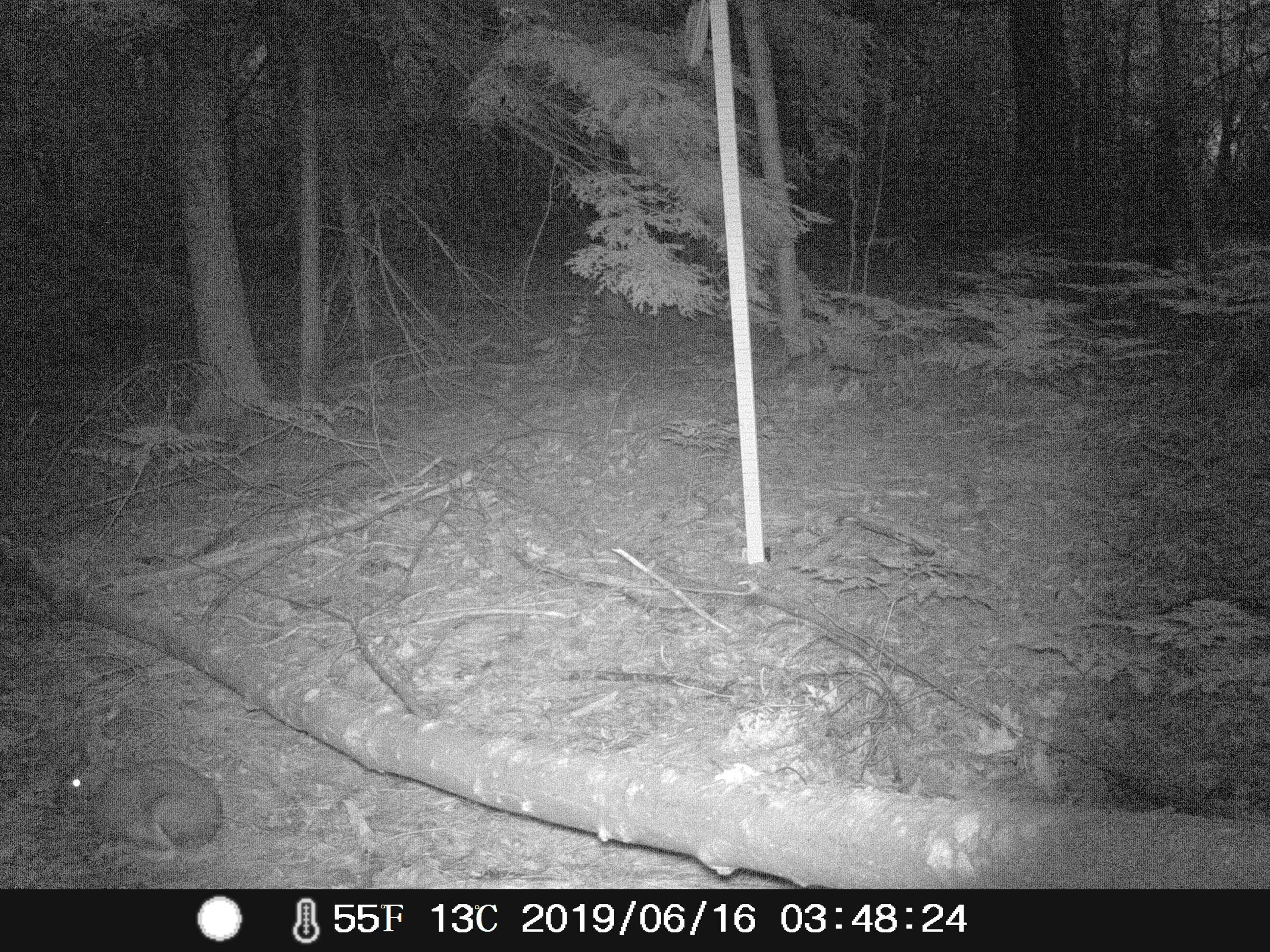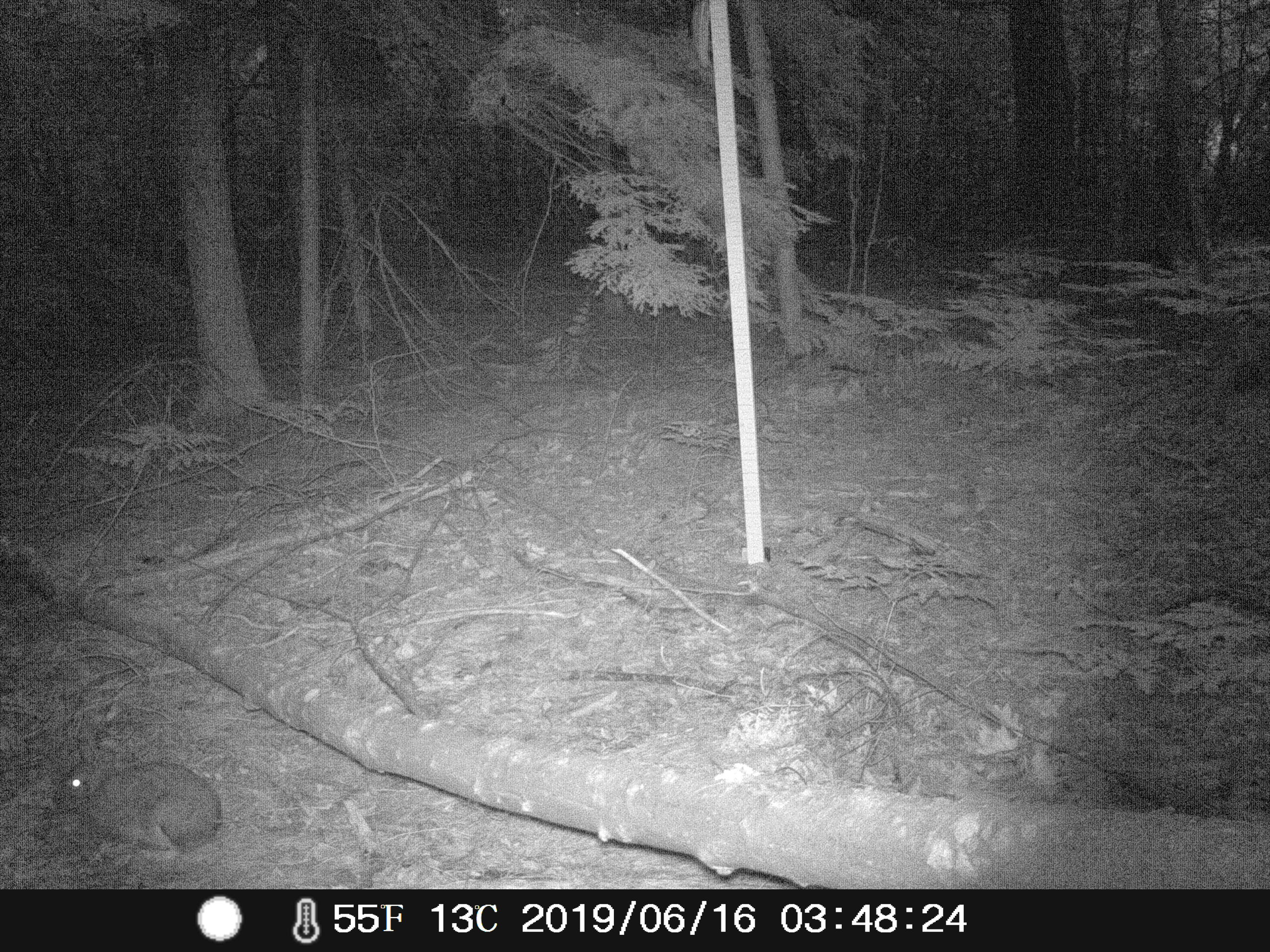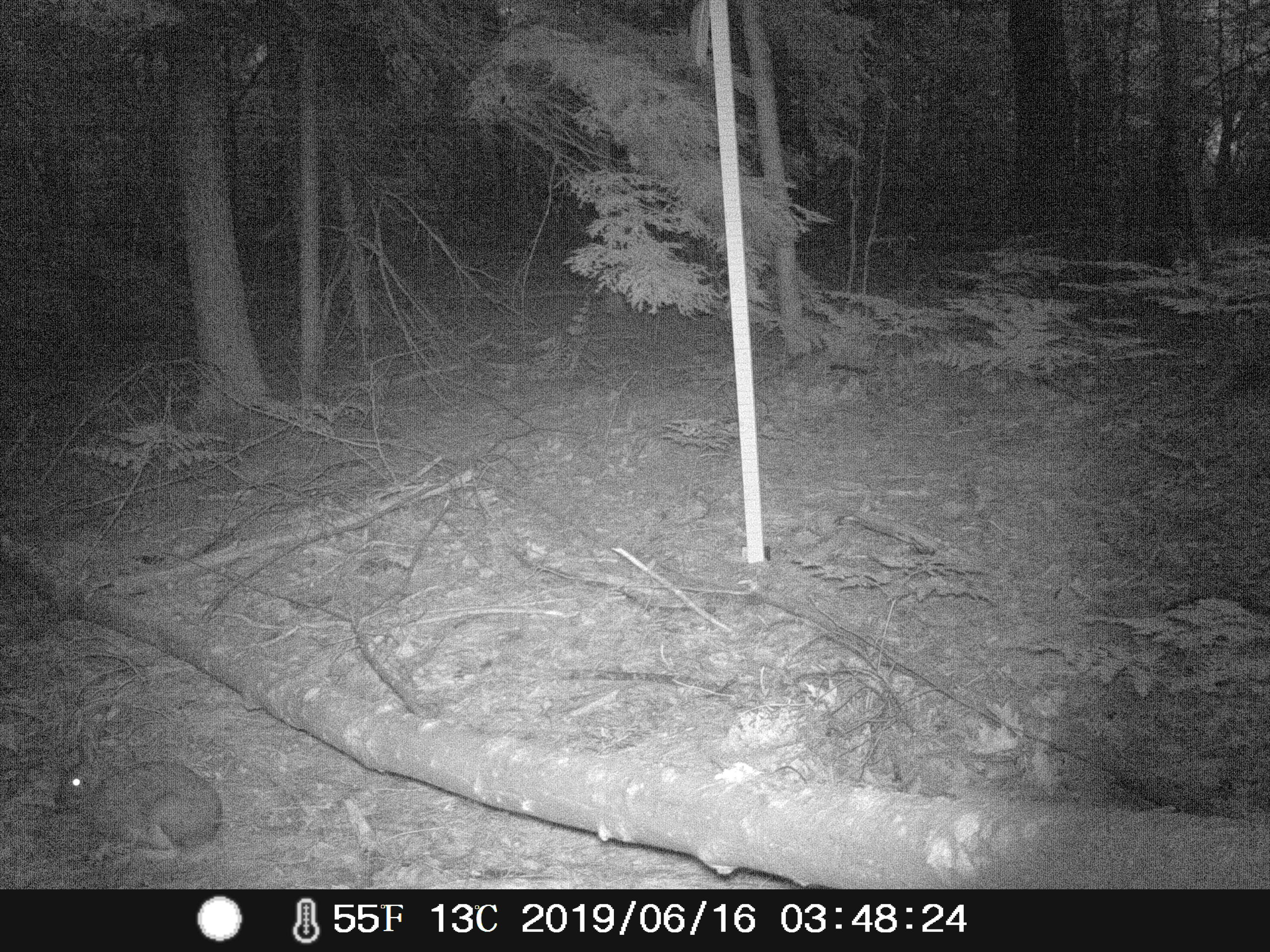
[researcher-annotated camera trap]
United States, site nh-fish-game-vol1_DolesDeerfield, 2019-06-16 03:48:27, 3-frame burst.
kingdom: Animalia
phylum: Chordata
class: Mammalia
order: Lagomorpha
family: Leporidae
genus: Lepus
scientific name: Lepus americanus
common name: snowshoe hare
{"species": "snowshoe hare (Lepus americanus)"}